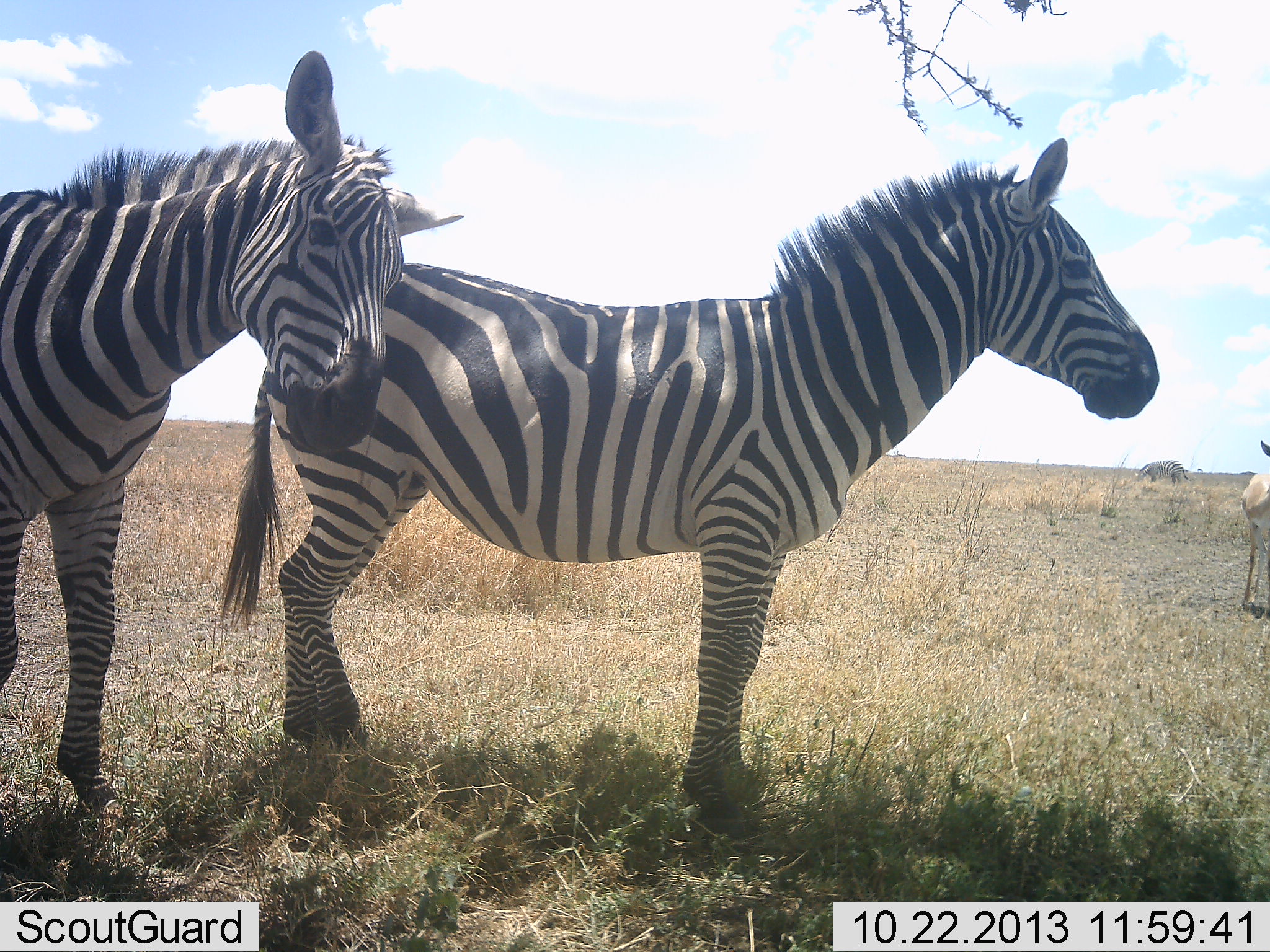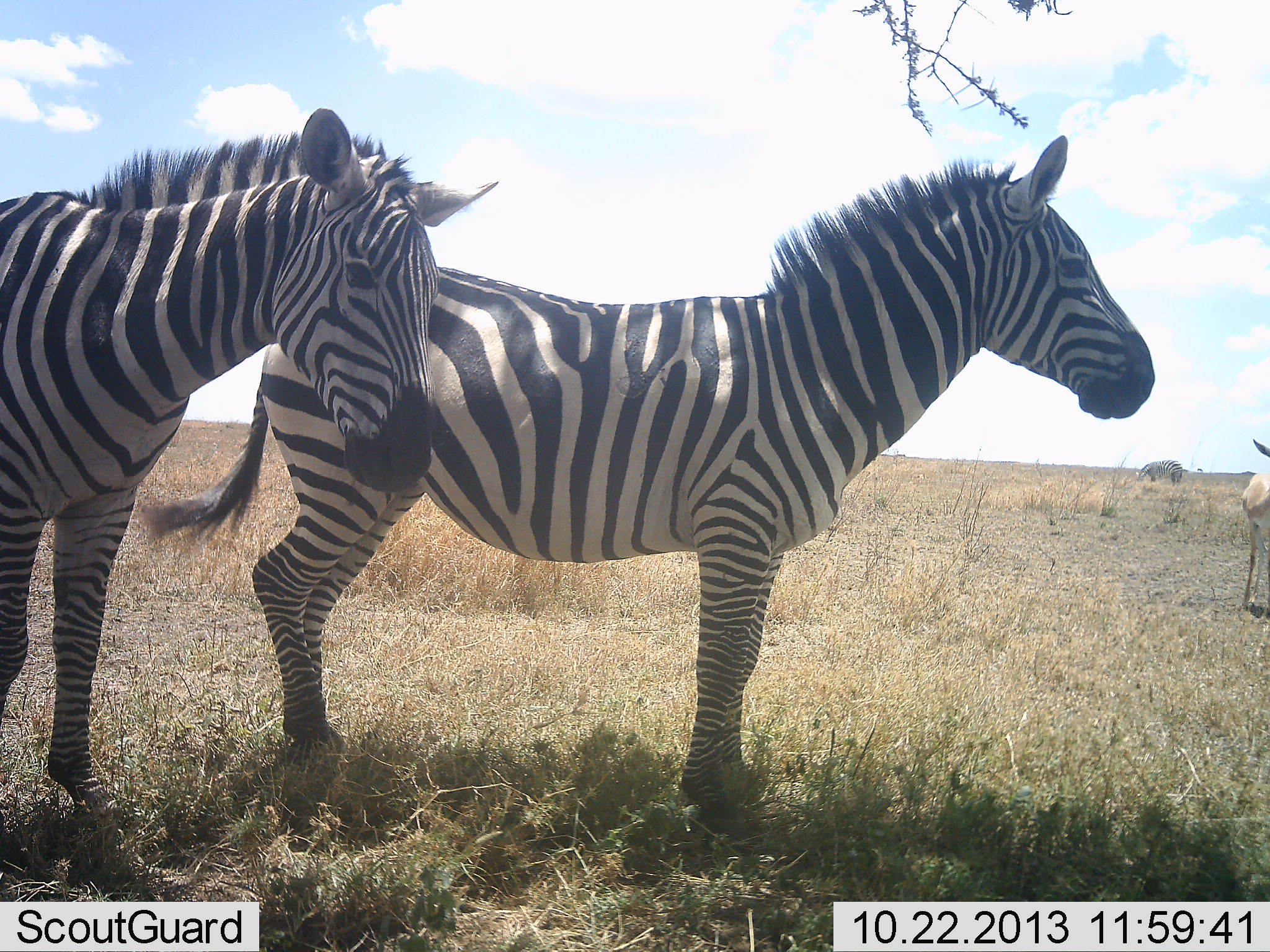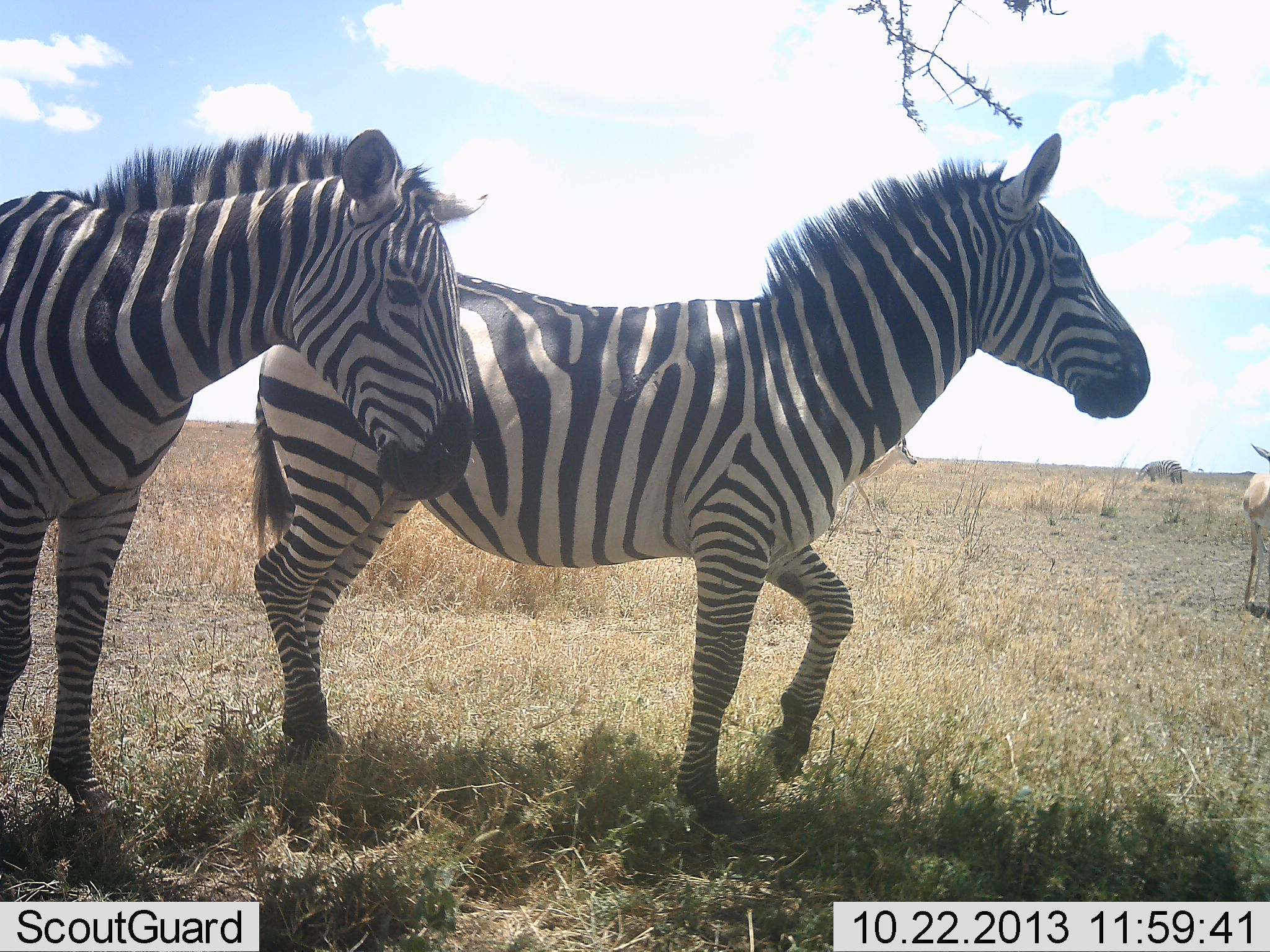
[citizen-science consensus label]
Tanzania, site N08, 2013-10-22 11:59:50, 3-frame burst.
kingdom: Animalia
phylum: Chordata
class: Mammalia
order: Artiodactyla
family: Bovidae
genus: Nanger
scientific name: Nanger granti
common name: grant's gazelle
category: gazellegrants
Gazellegrants (grant's gazelle) (Nanger granti), count 1. Behavior (volunteer vote fractions): standing 100%, resting 0%, moving 14%, interacting 0%. Young present (vote fraction): 0%. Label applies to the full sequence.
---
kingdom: Animalia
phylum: Chordata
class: Mammalia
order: Perissodactyla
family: Equidae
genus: Equus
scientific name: Equus quagga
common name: plains zebra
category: zebra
Zebra (plains zebra) (Equus quagga), count 2. Behavior (volunteer vote fractions): standing 93%, resting 4%, moving 4%, interacting 0%. Young present (vote fraction): 0%. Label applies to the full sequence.